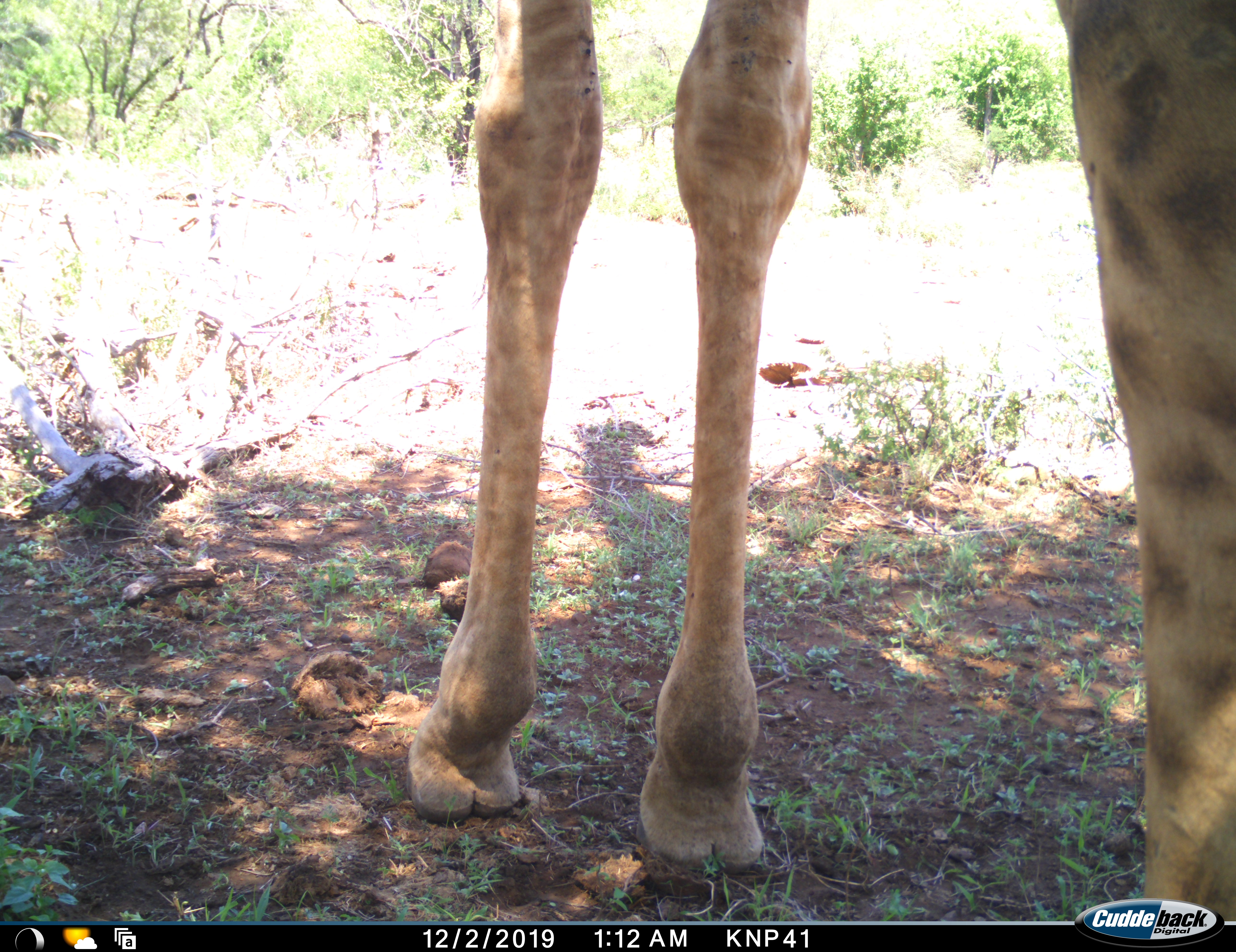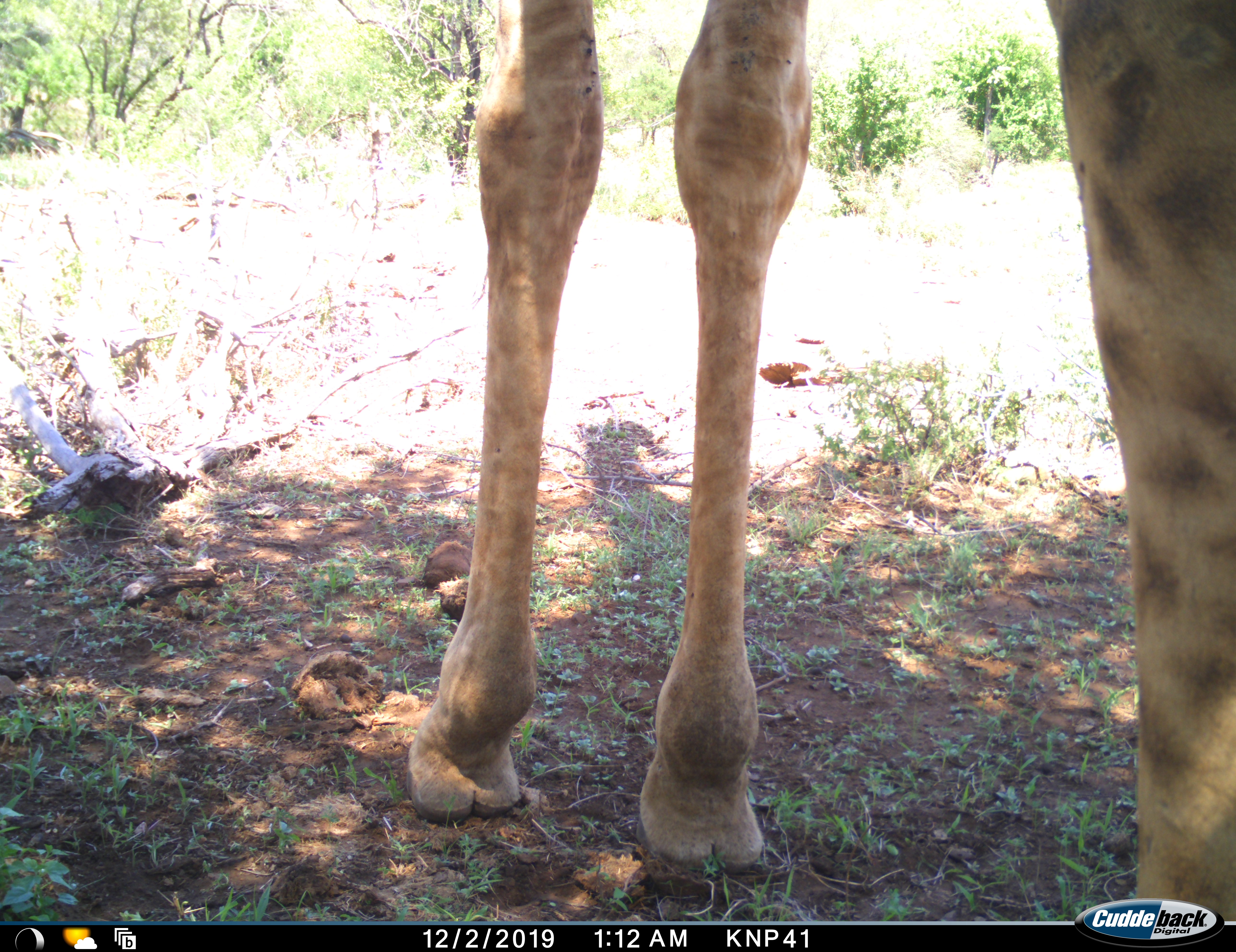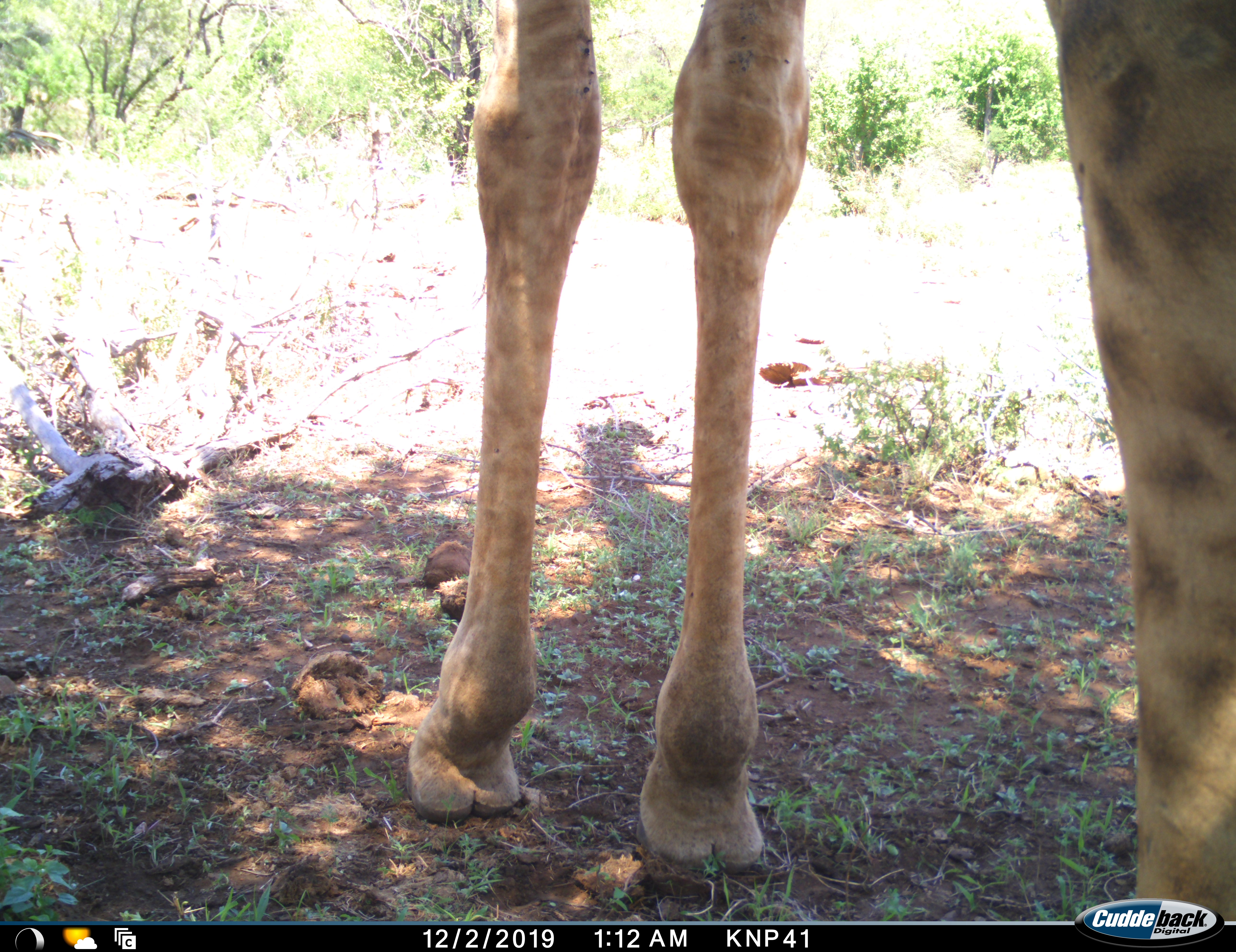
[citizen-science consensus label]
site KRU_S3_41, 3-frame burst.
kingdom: Animalia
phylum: Chordata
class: Mammalia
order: Artiodactyla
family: Giraffidae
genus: Giraffa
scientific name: Giraffa camelopardalis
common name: giraffe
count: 1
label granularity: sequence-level